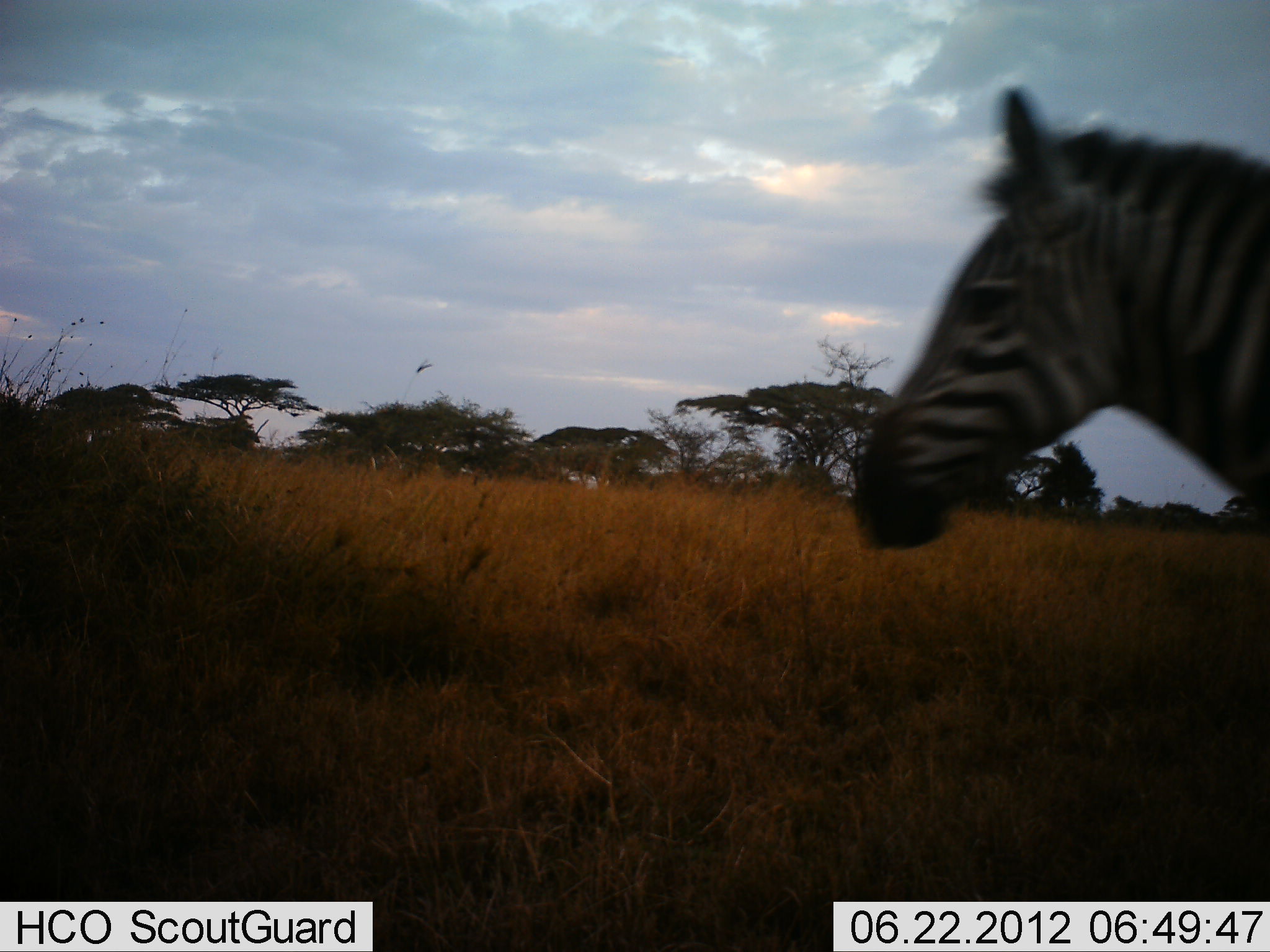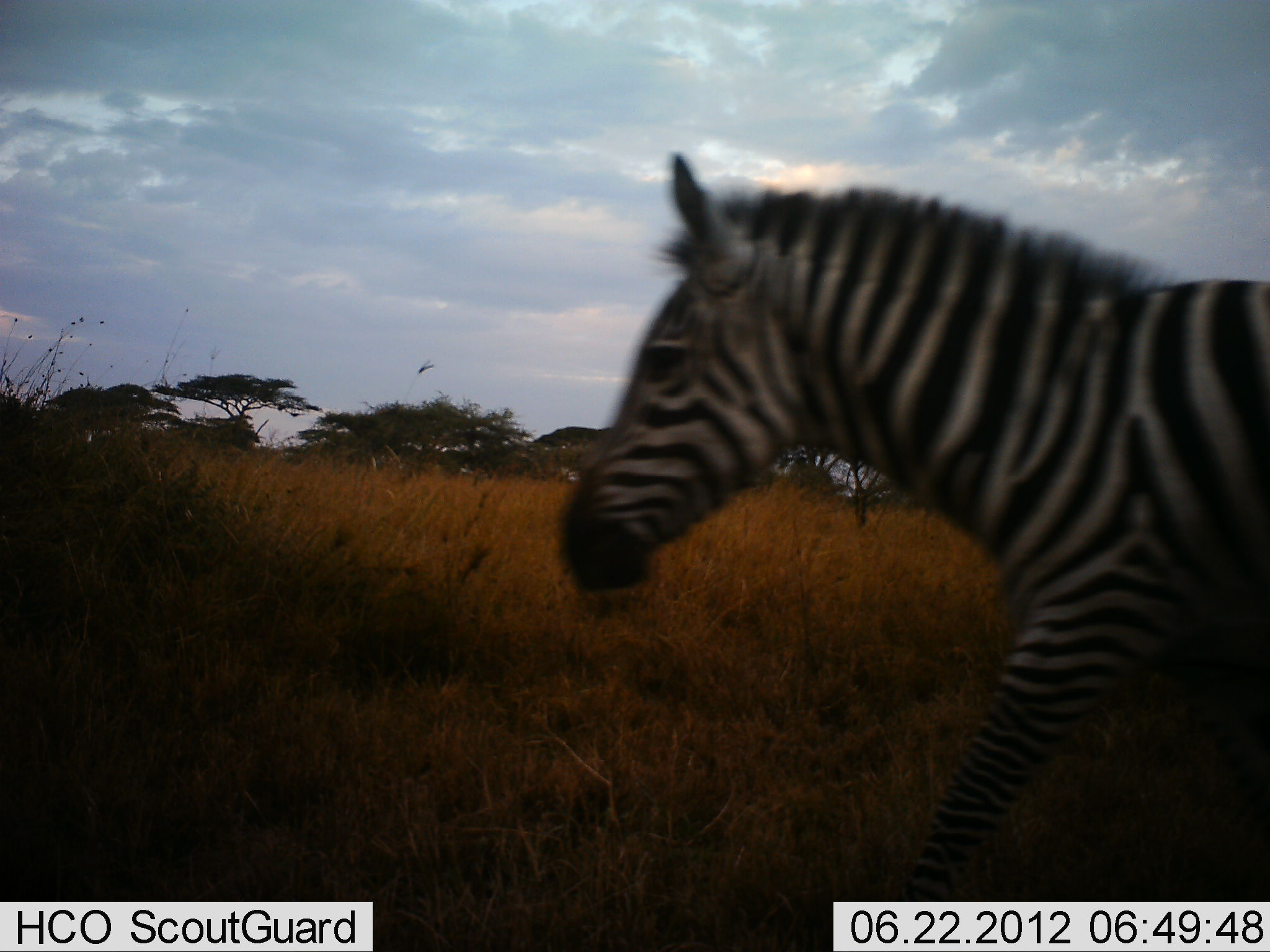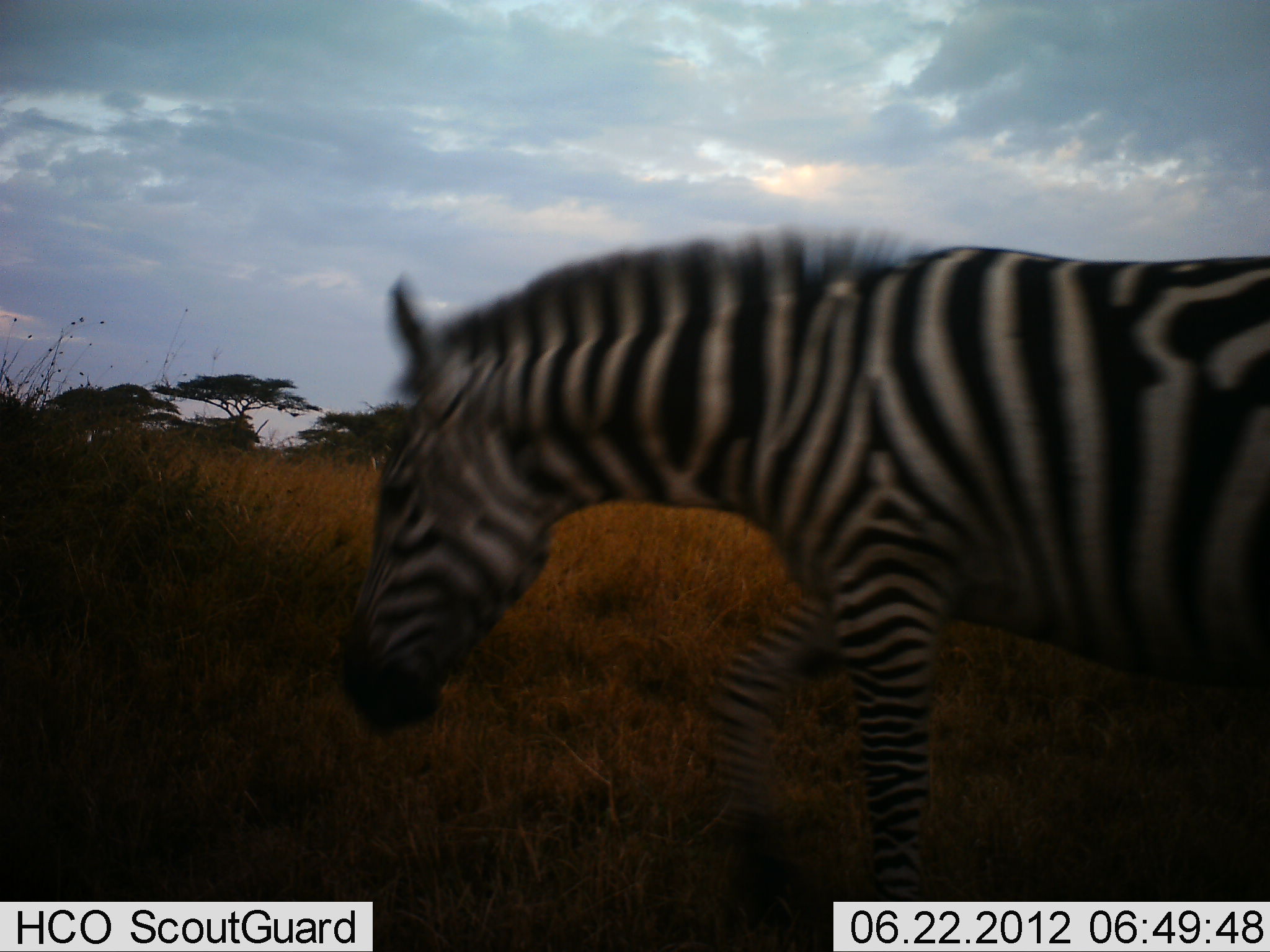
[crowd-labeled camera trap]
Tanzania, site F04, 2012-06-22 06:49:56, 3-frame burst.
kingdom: Animalia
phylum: Chordata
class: Mammalia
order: Perissodactyla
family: Equidae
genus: Equus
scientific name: Equus quagga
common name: plains zebra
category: zebra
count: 1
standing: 0%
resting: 0%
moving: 100%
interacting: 0%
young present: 0%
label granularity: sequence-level